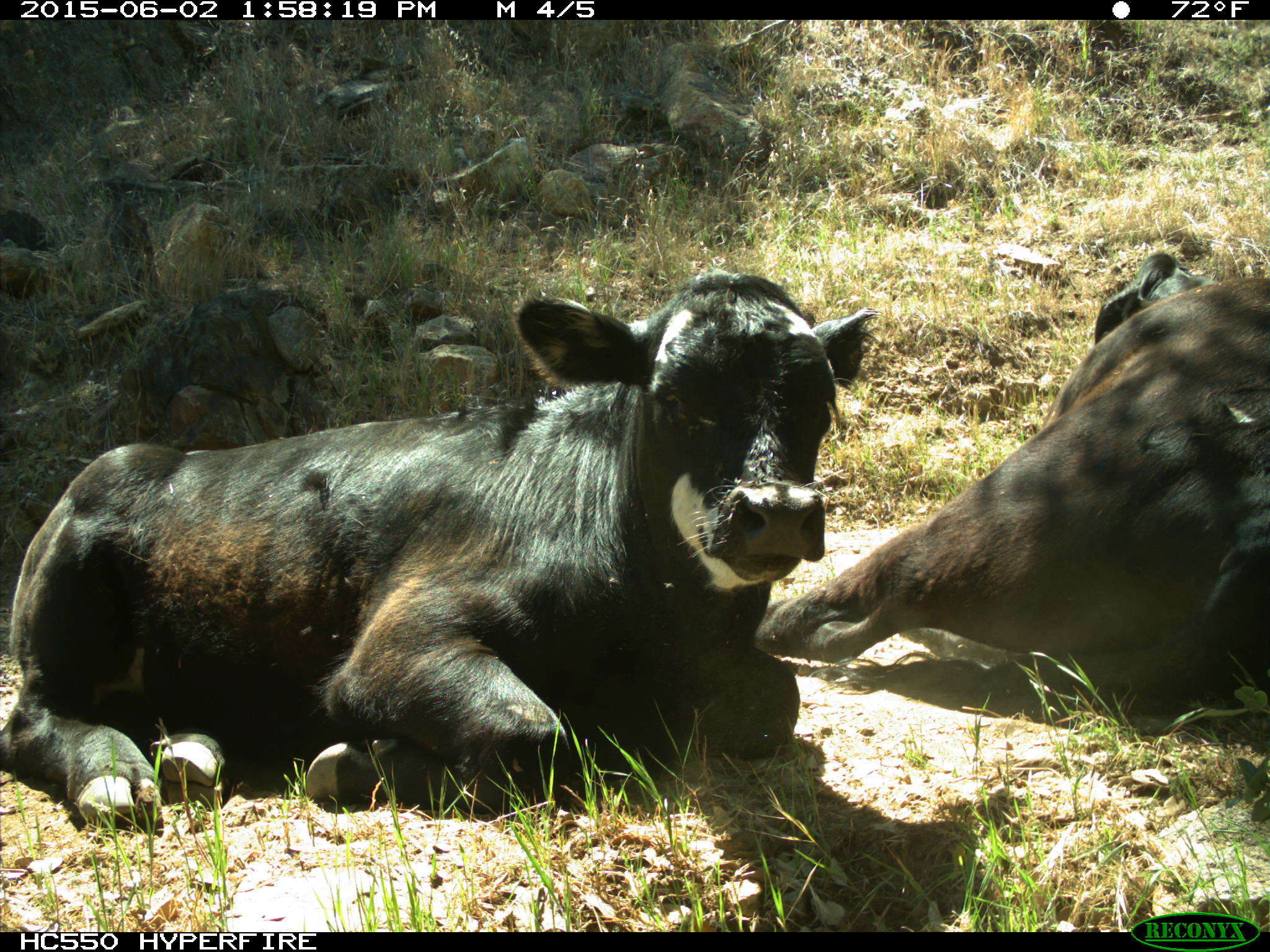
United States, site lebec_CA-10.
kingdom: Animalia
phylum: Chordata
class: Mammalia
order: Artiodactyla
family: Bovidae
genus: Bos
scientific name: Bos taurus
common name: domestic cow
Bos taurus (domestic cow).